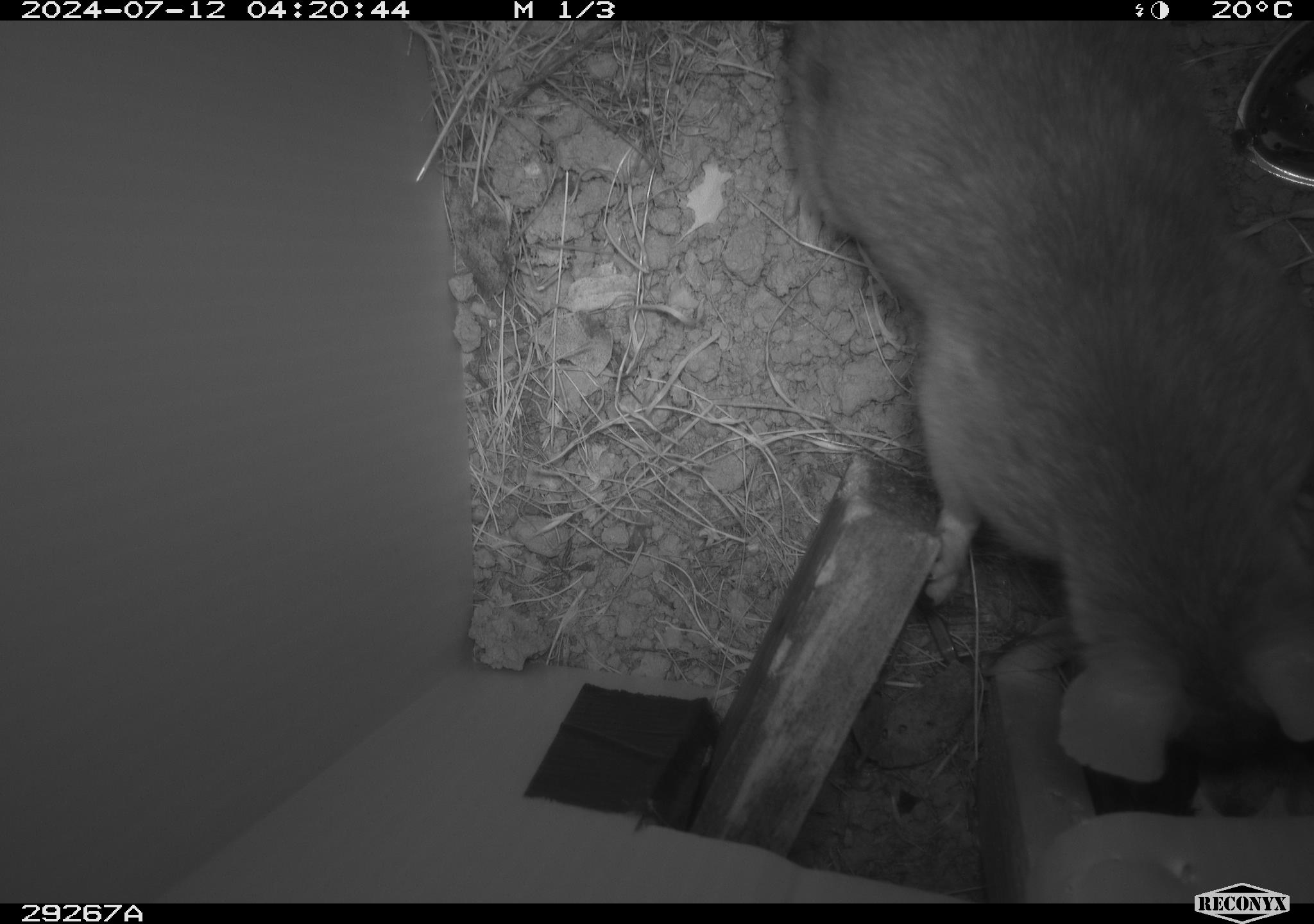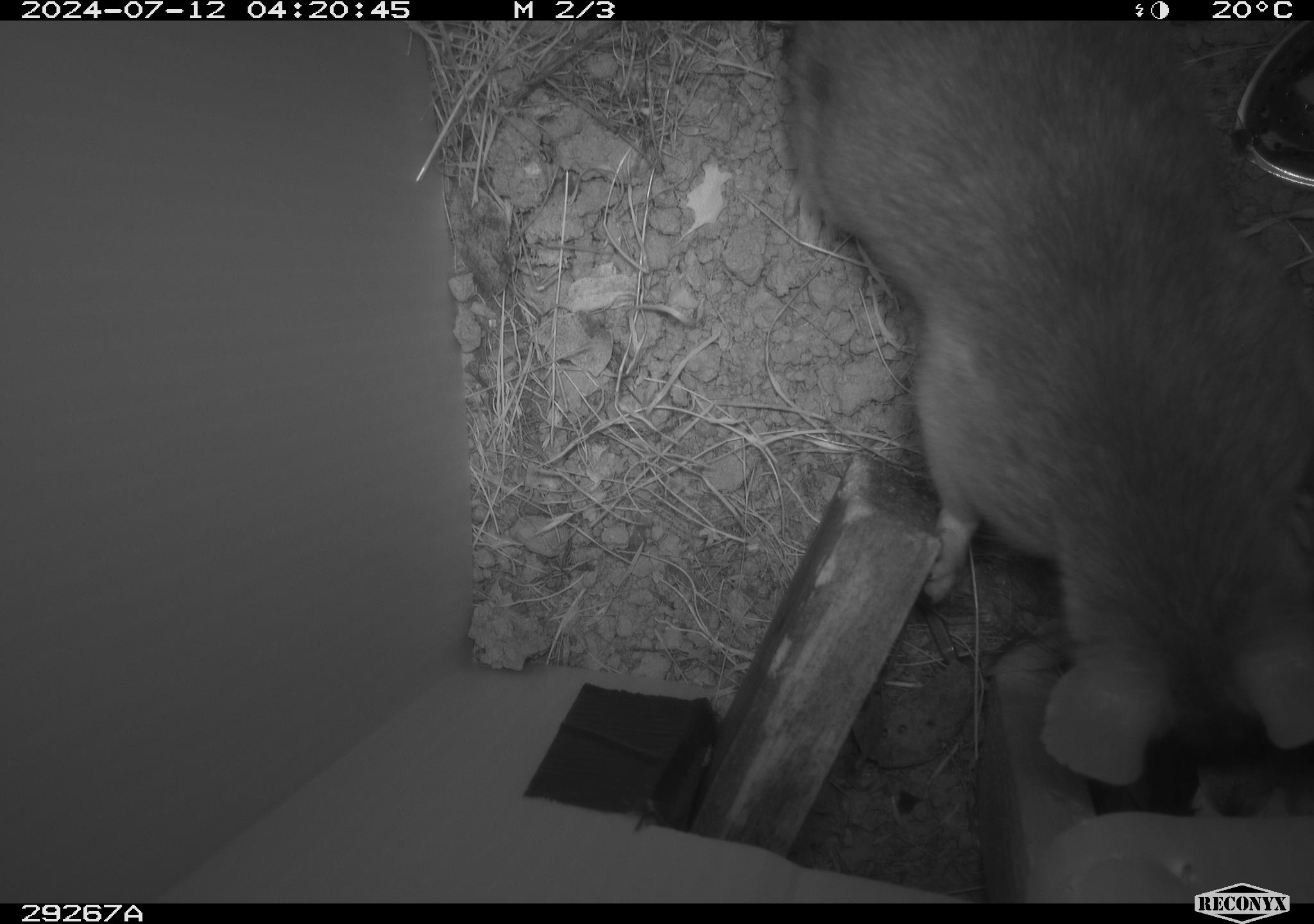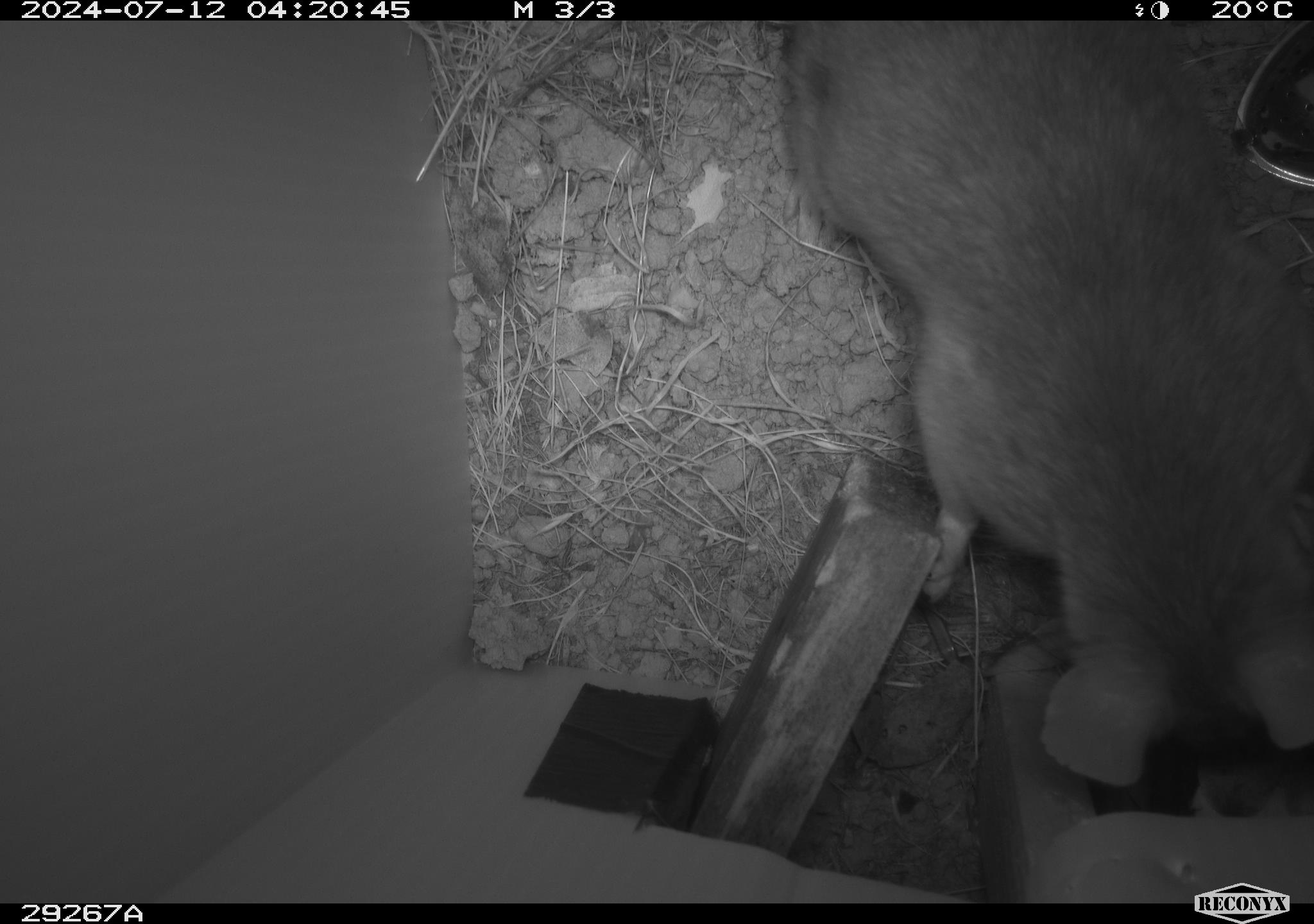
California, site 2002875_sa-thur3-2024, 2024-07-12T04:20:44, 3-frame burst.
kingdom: Animalia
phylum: Chordata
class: Mammalia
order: Rodentia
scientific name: Rodentia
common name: rodent